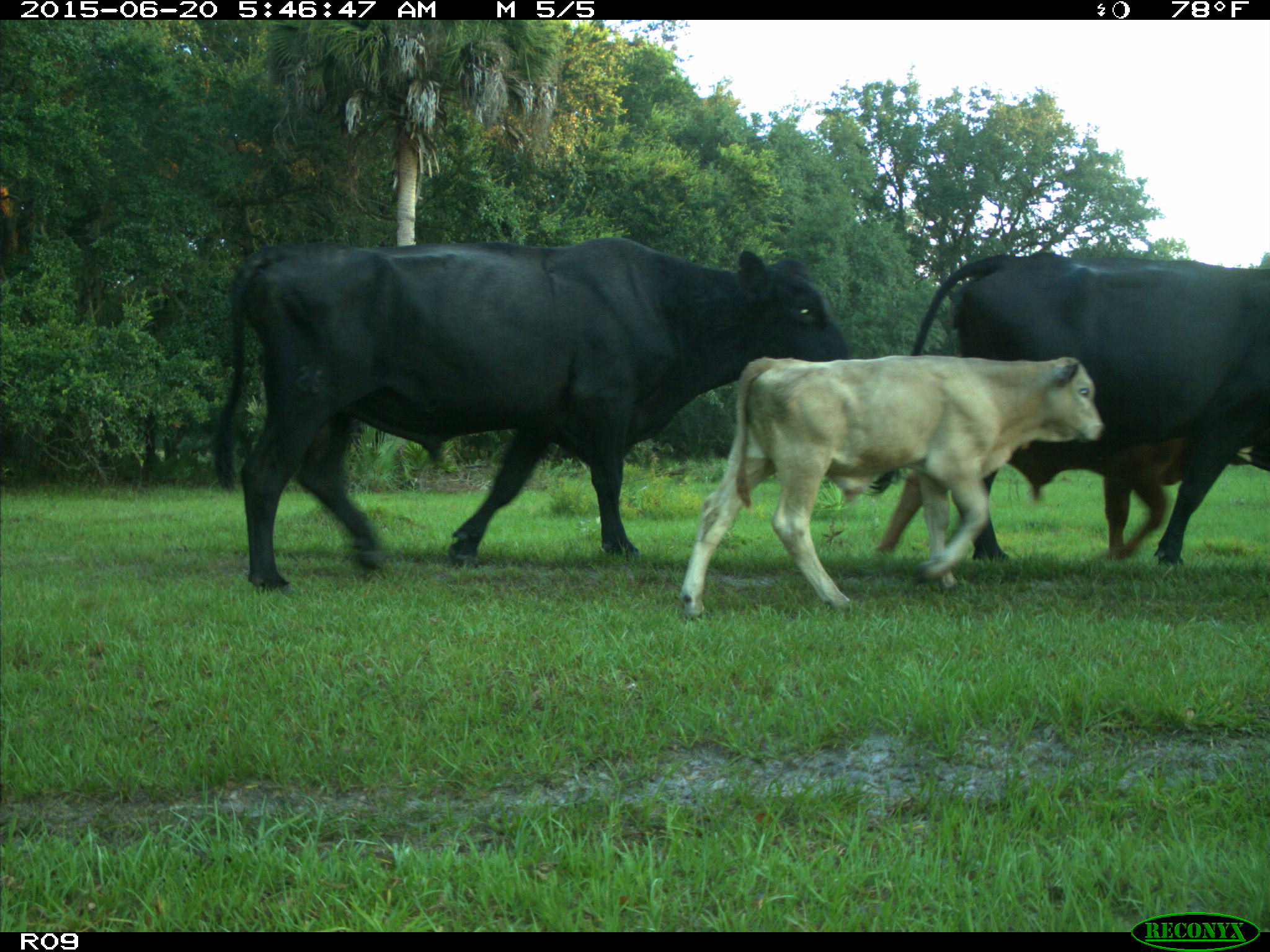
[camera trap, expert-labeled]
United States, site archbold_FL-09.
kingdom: Animalia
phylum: Chordata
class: Mammalia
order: Artiodactyla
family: Bovidae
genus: Bos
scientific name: Bos taurus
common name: domestic cow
Bos taurus (domestic cow).